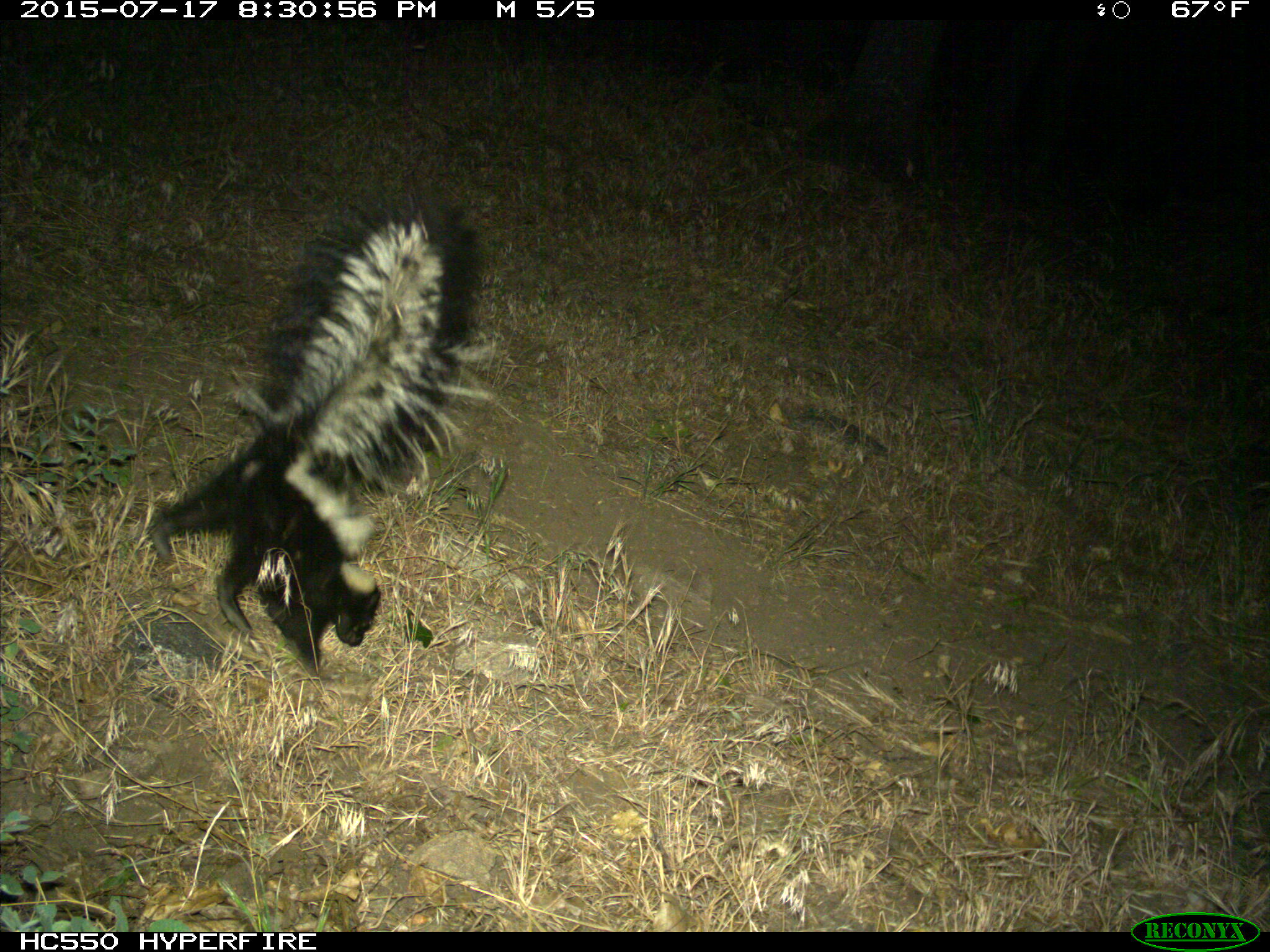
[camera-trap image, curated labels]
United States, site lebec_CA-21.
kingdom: Animalia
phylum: Chordata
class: Mammalia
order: Carnivora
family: Mephitidae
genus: Mephitis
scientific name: Mephitis mephitis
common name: striped skunk